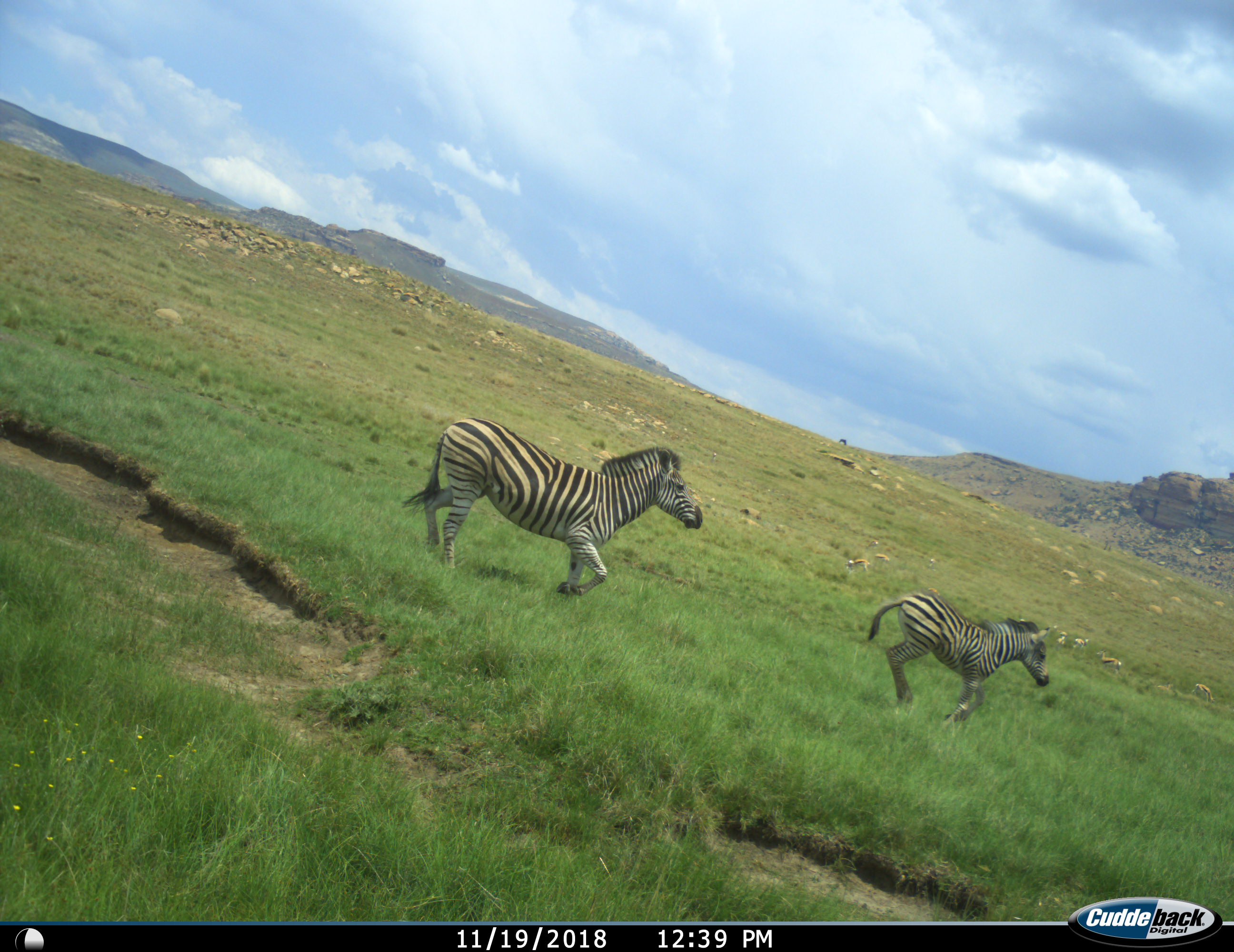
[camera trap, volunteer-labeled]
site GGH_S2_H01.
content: unidentified animal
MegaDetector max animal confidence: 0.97